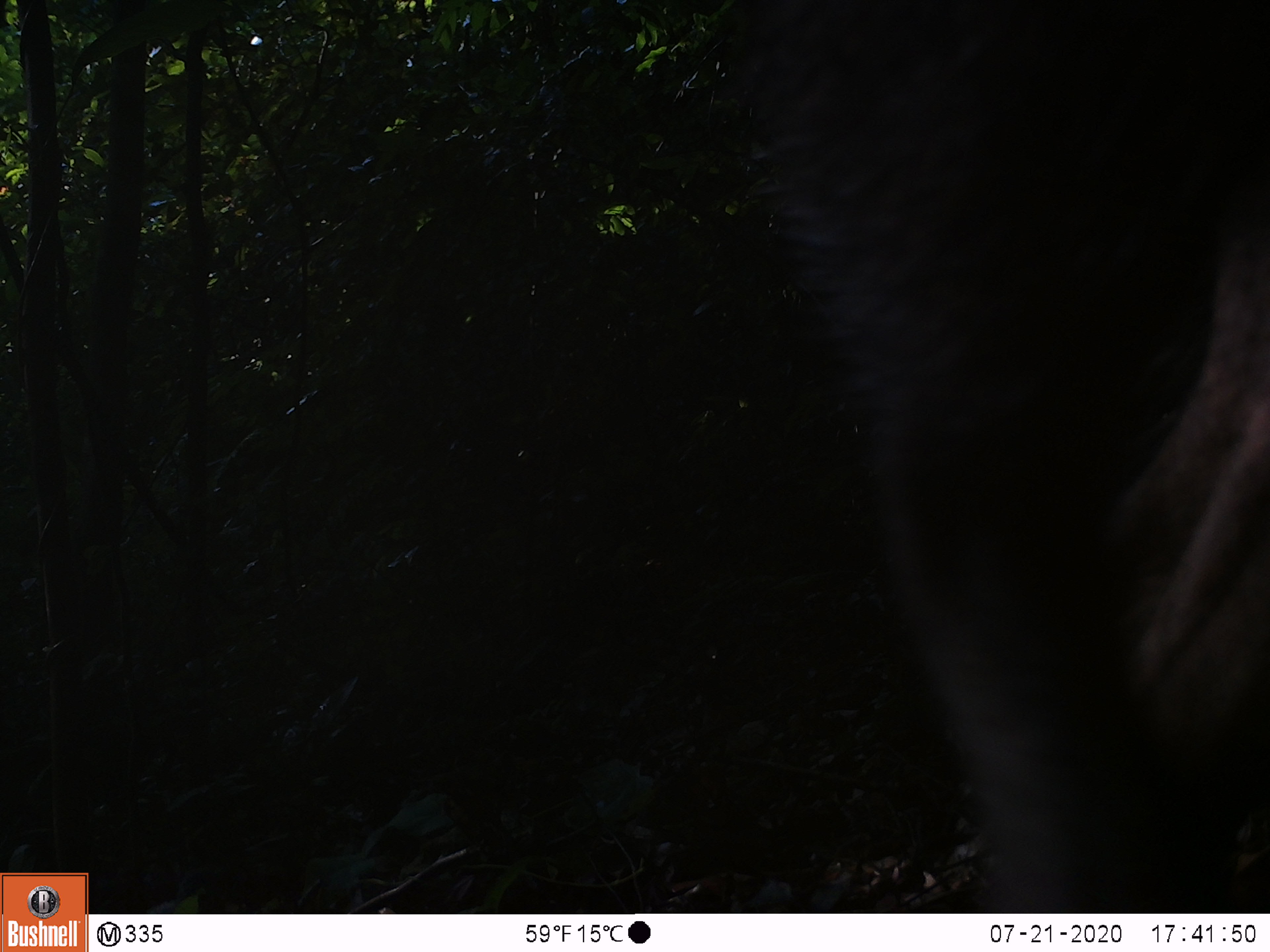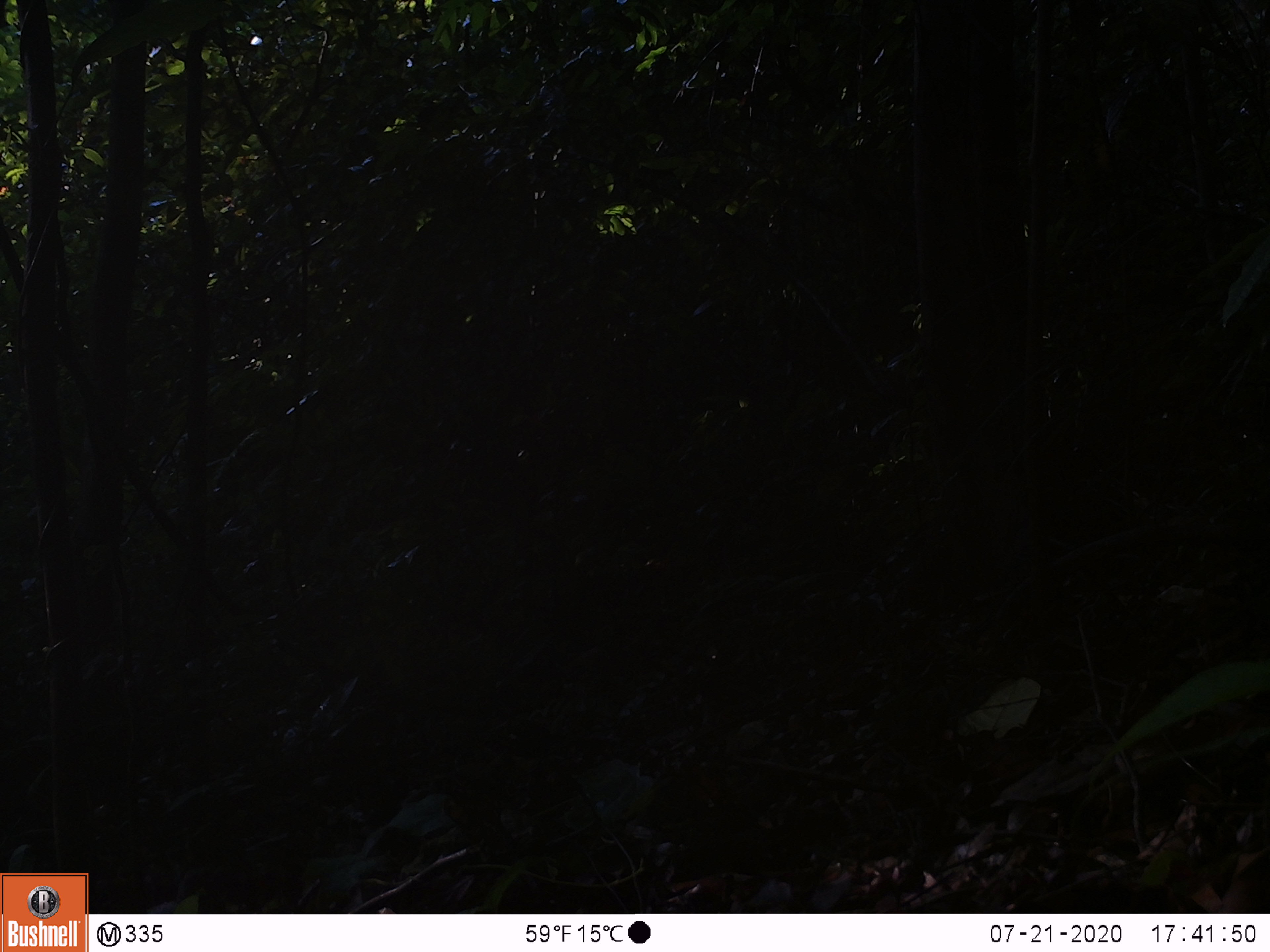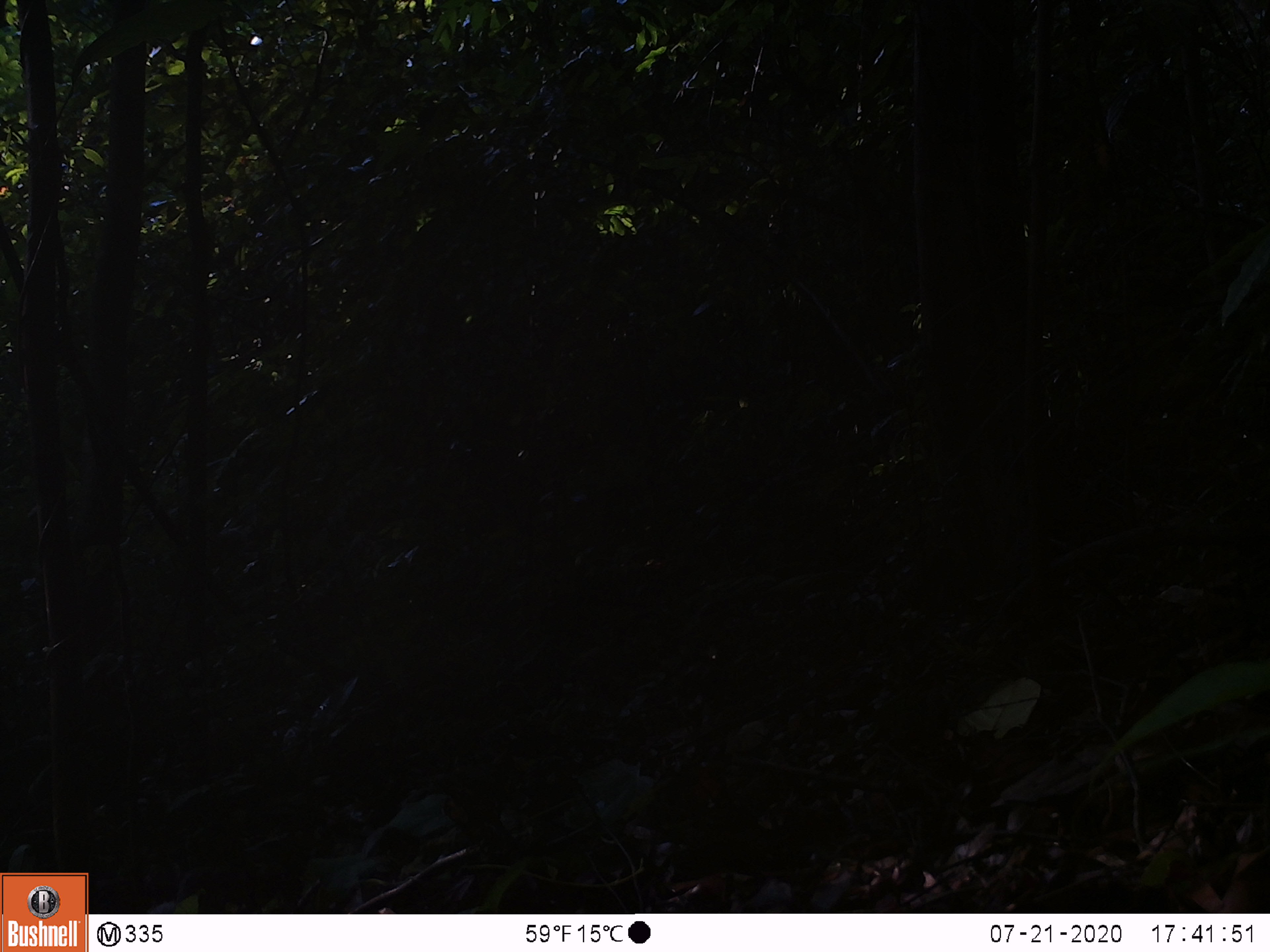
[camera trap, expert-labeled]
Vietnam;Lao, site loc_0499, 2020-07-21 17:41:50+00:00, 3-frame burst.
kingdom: Animalia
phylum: Chordata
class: Mammalia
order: Artiodactyla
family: Suidae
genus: Sus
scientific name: Sus scrofa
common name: eurasian wild pig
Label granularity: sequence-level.